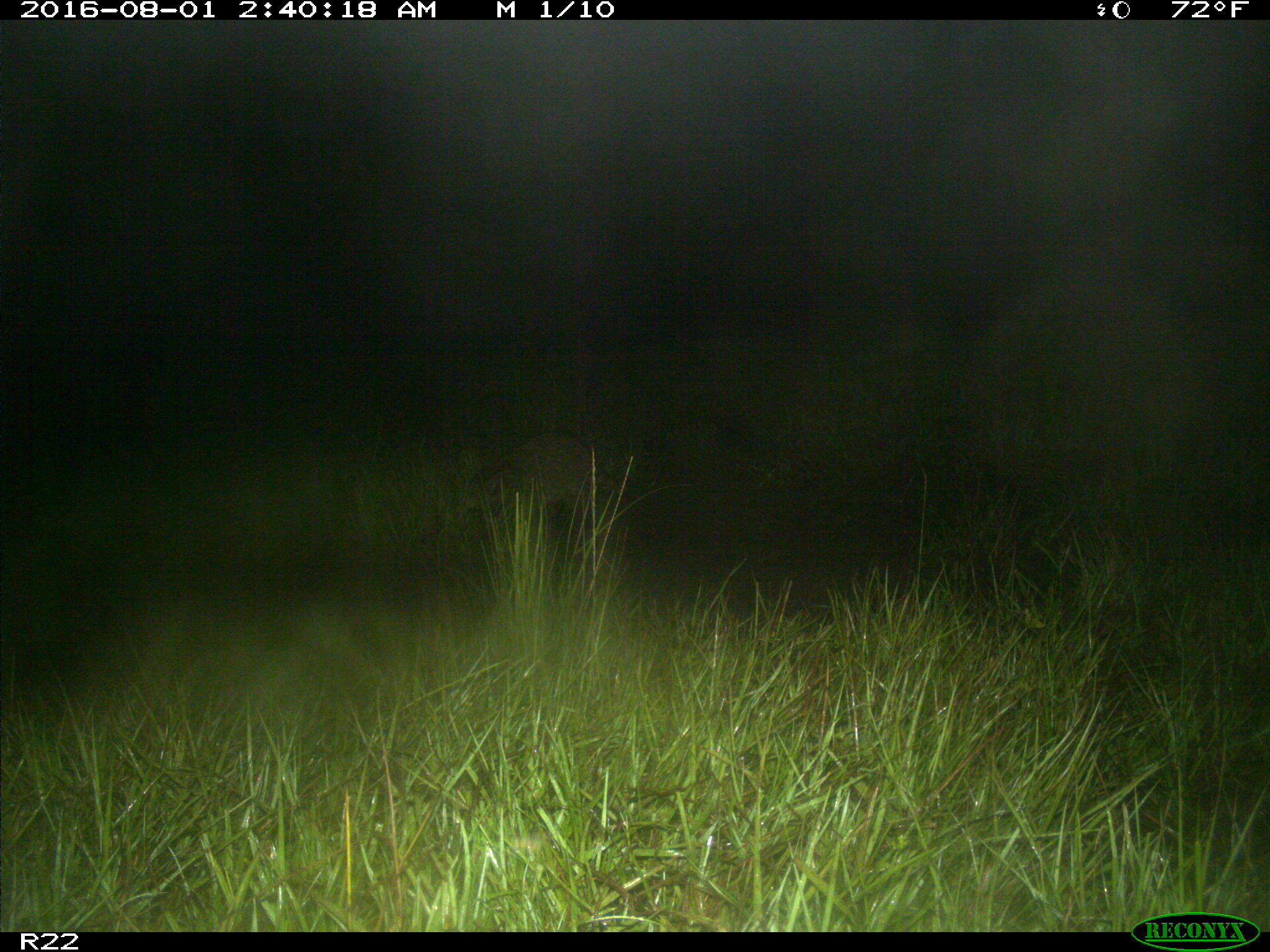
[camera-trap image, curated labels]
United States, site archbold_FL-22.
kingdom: Animalia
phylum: Chordata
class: Mammalia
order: Carnivora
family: Procyonidae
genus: Procyon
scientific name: Procyon lotor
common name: common raccoon